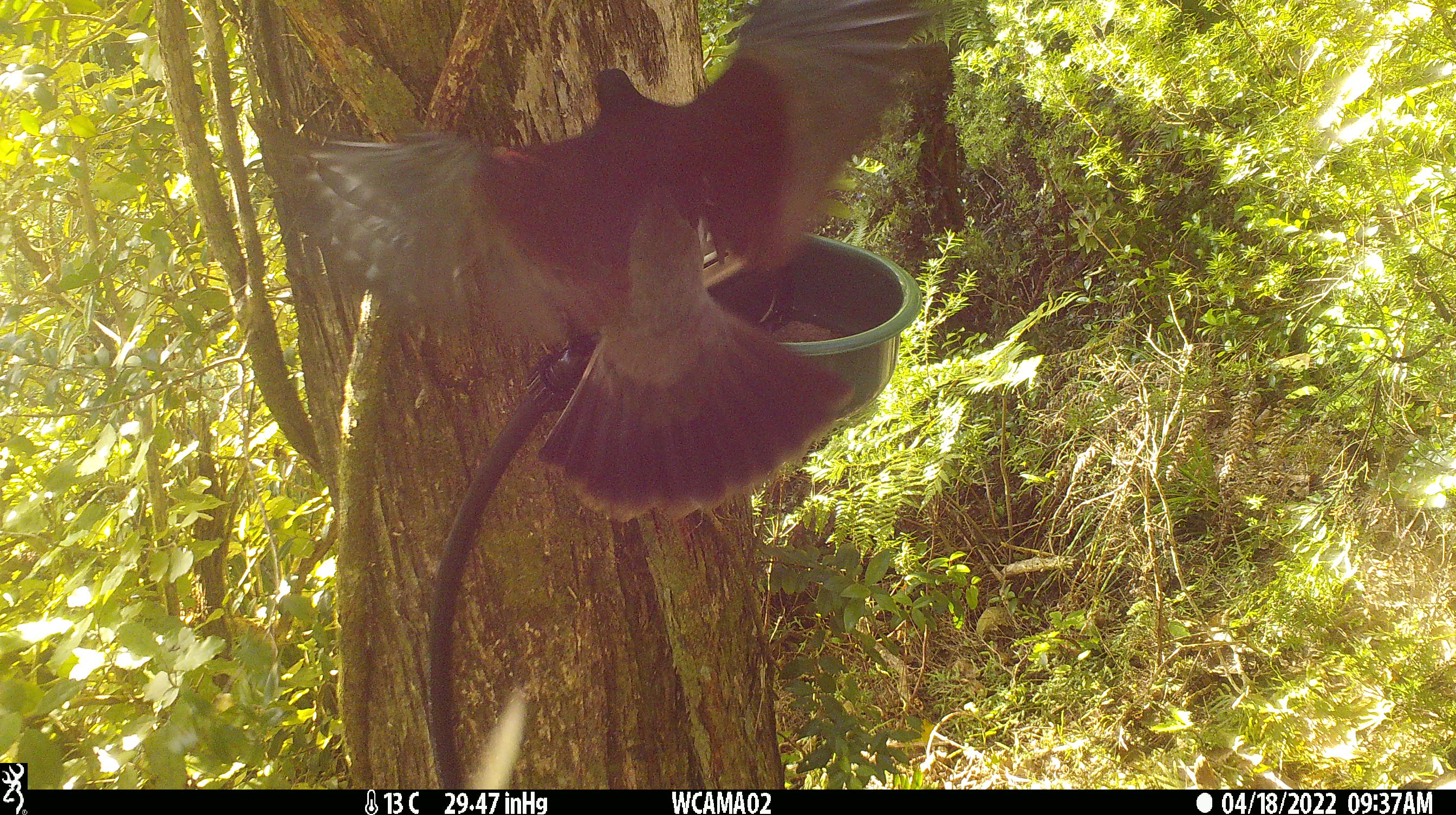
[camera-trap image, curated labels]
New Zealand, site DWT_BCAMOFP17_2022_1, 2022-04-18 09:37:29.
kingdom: Animalia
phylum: Chordata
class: Aves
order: Columbiformes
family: Columbidae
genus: Hemiphaga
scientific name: Hemiphaga novaeseelandiae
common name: new zealand pigeon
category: kereru